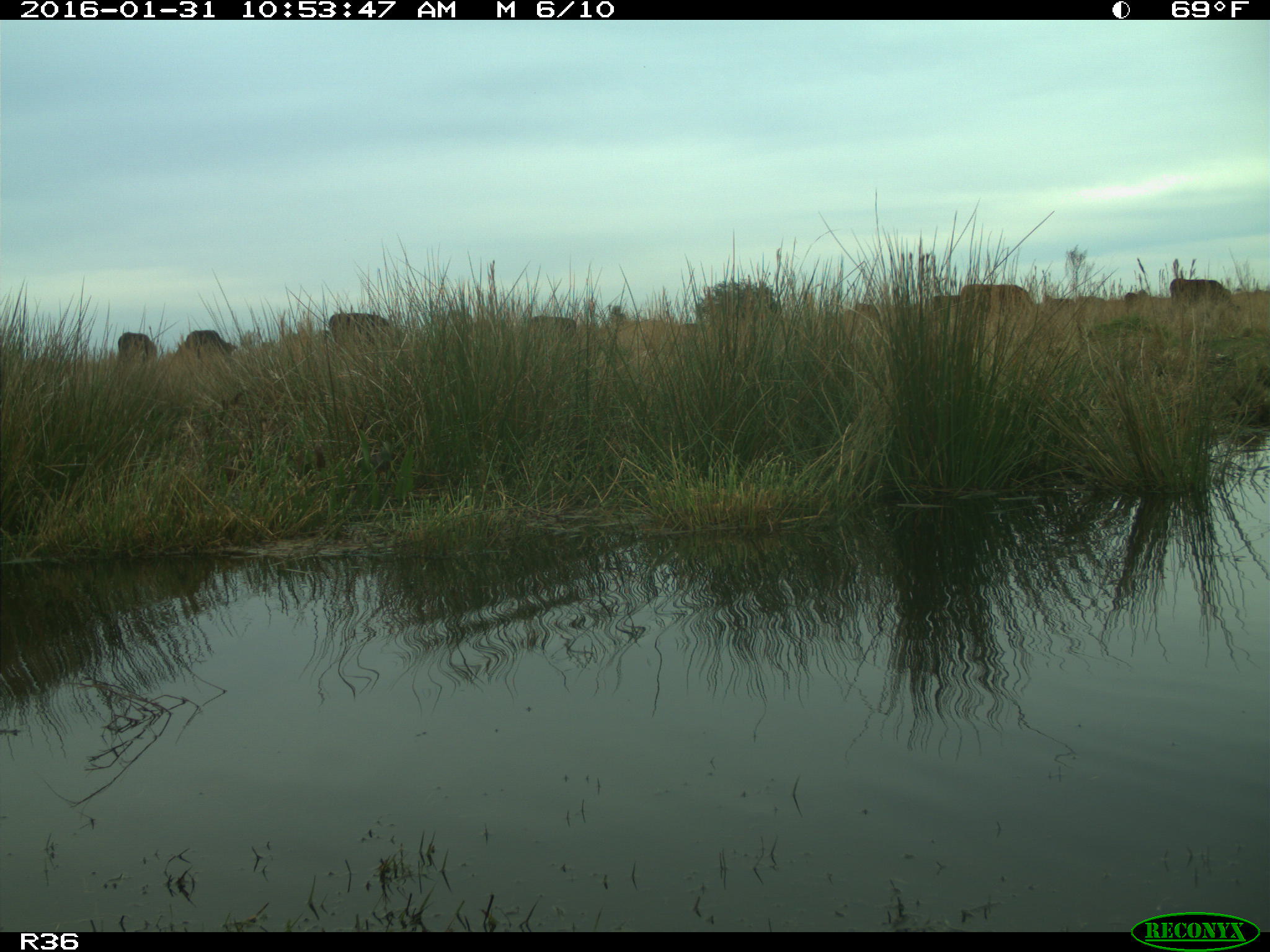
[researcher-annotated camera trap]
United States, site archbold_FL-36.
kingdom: Animalia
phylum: Chordata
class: Mammalia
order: Artiodactyla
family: Bovidae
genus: Bos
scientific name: Bos taurus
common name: domestic cow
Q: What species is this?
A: Bos taurus (domestic cow).